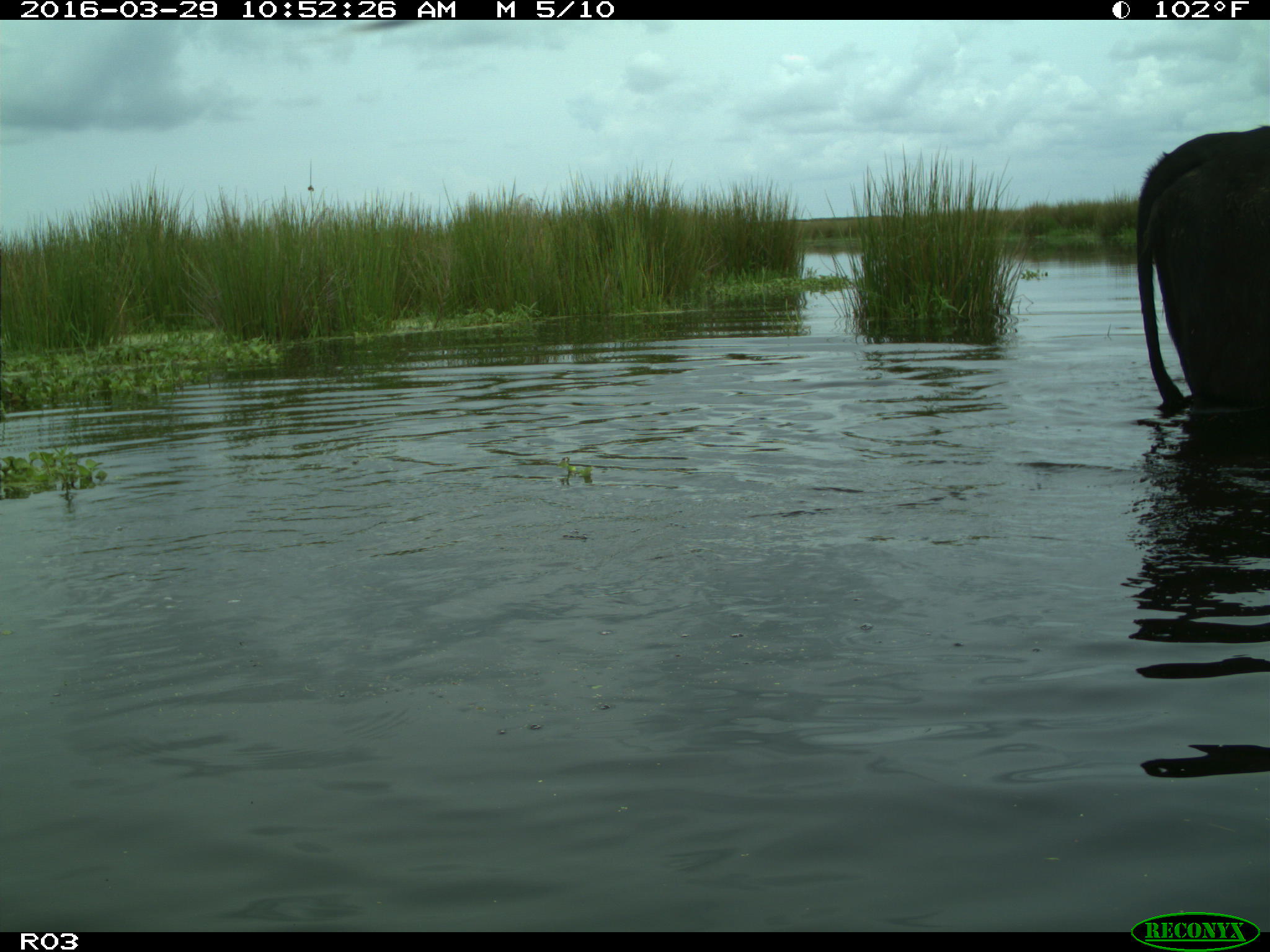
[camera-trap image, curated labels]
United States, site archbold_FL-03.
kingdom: Animalia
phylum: Chordata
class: Mammalia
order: Artiodactyla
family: Bovidae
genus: Bos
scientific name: Bos taurus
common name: domestic cow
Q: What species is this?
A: Bos taurus (domestic cow).